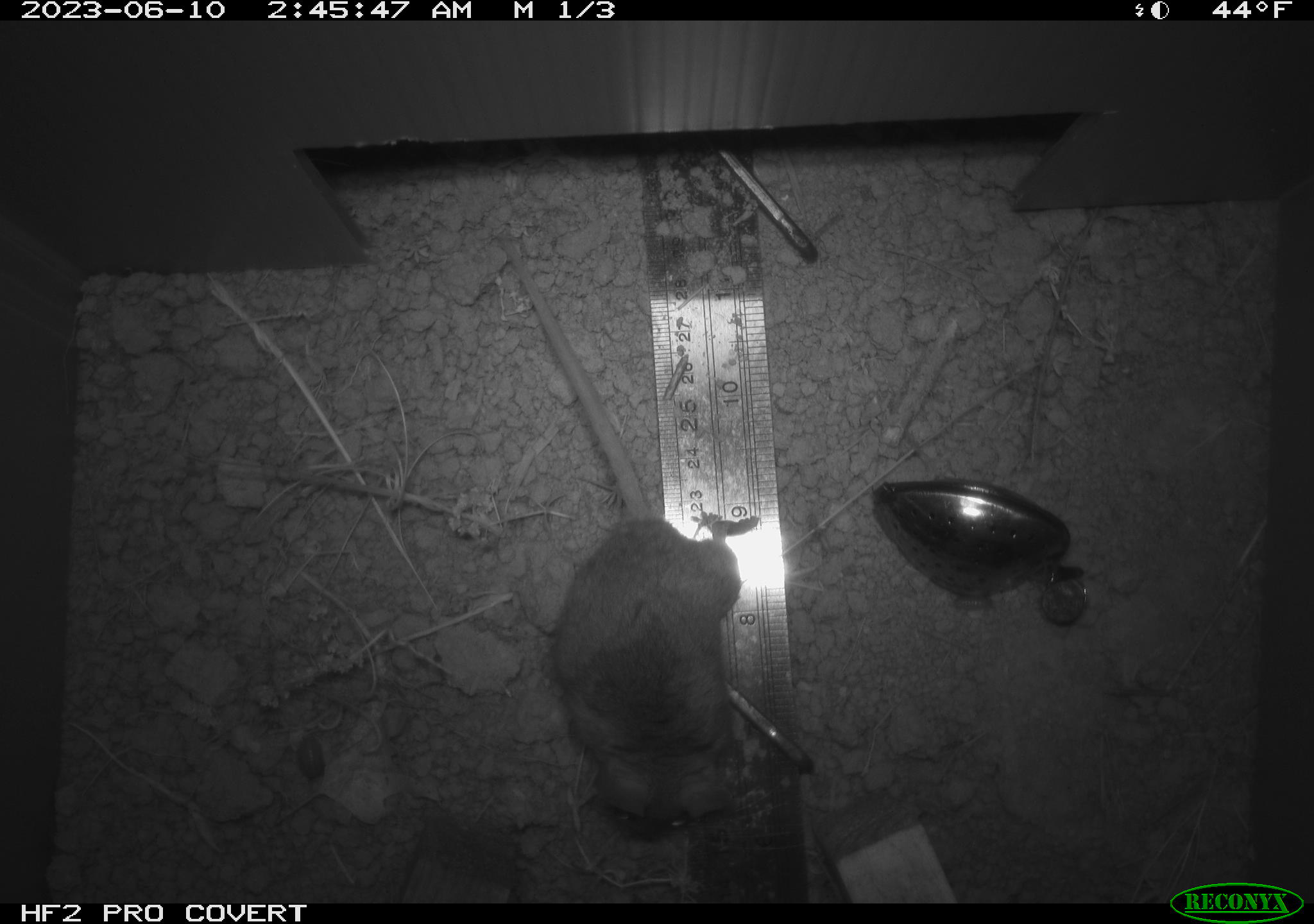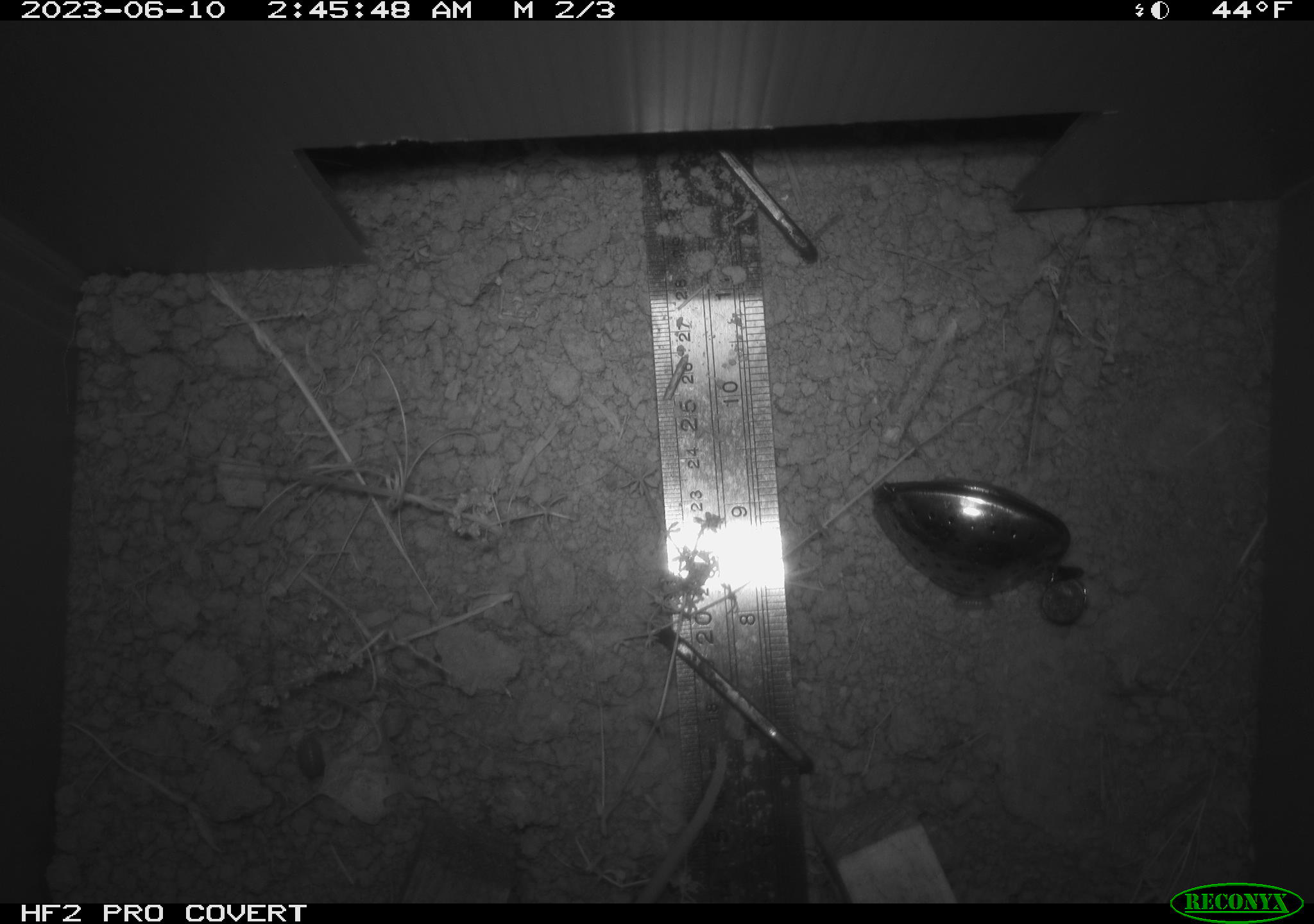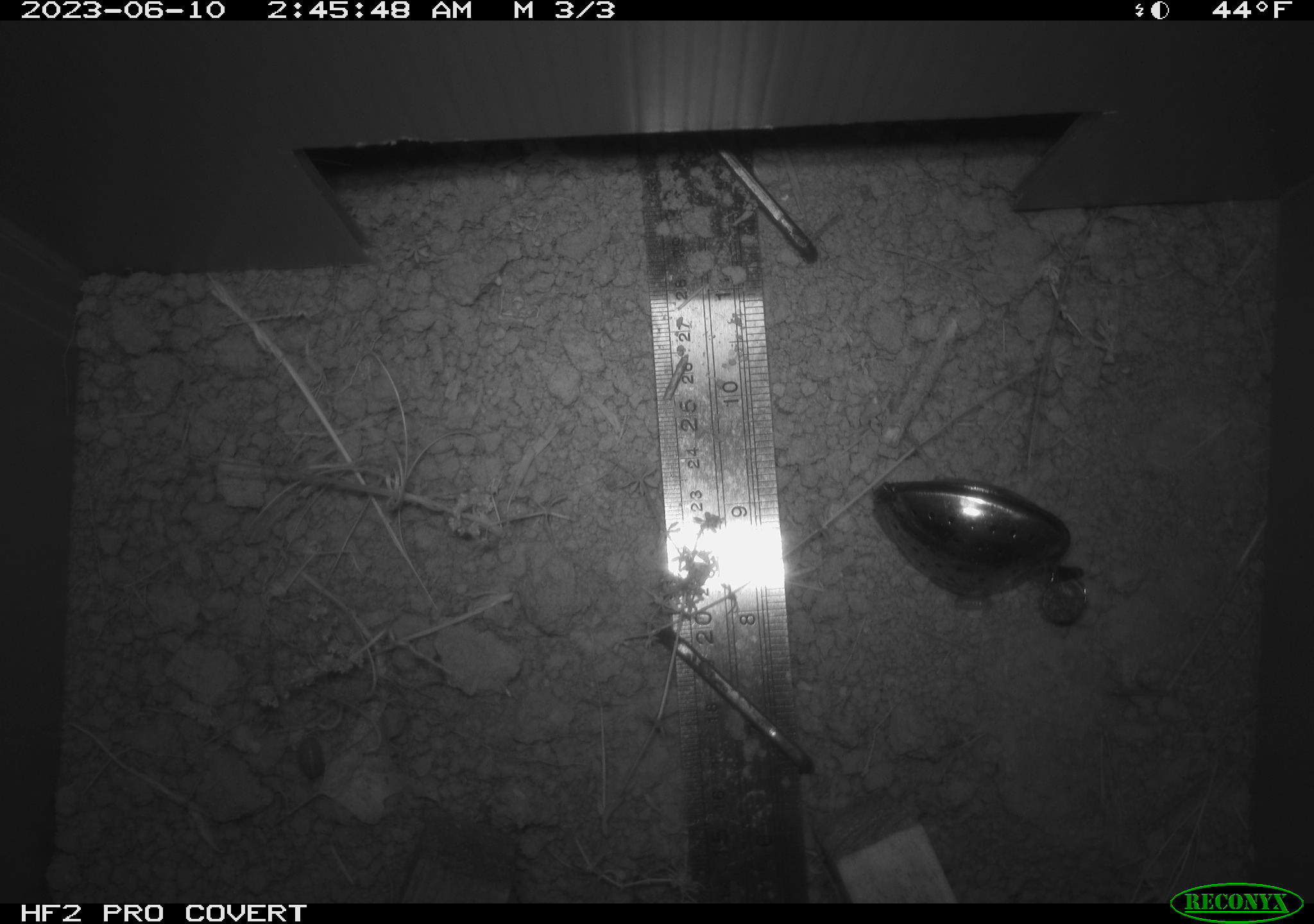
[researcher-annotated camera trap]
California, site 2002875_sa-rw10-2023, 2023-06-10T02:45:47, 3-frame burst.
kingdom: Animalia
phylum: Chordata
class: Mammalia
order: Rodentia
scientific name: Rodentia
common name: mouse species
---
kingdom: Animalia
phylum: Chordata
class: Mammalia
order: Rodentia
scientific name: Rodentia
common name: rodent